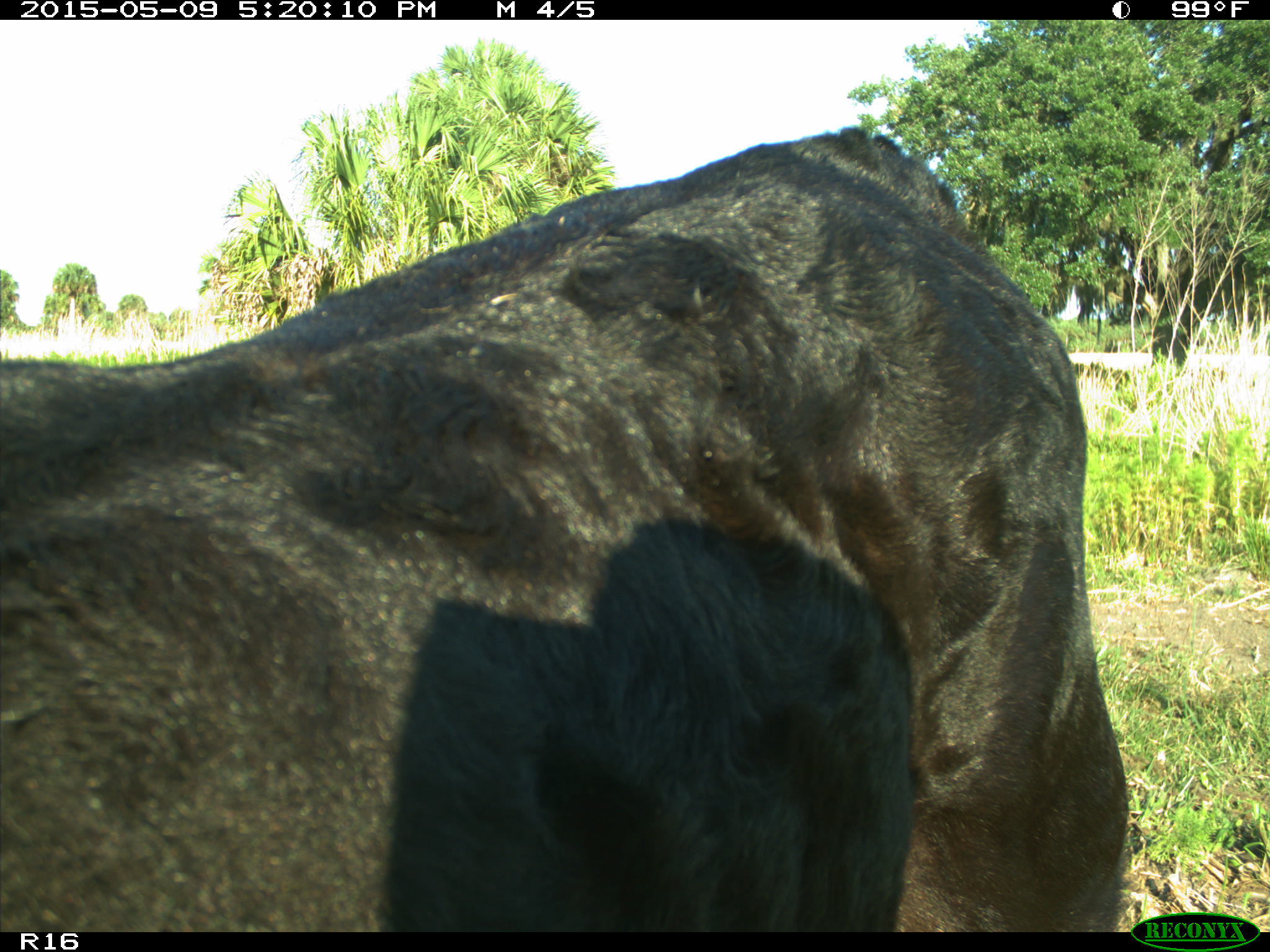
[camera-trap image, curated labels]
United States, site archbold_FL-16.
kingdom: Animalia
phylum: Chordata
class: Mammalia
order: Artiodactyla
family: Bovidae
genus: Bos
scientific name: Bos taurus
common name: domestic cow